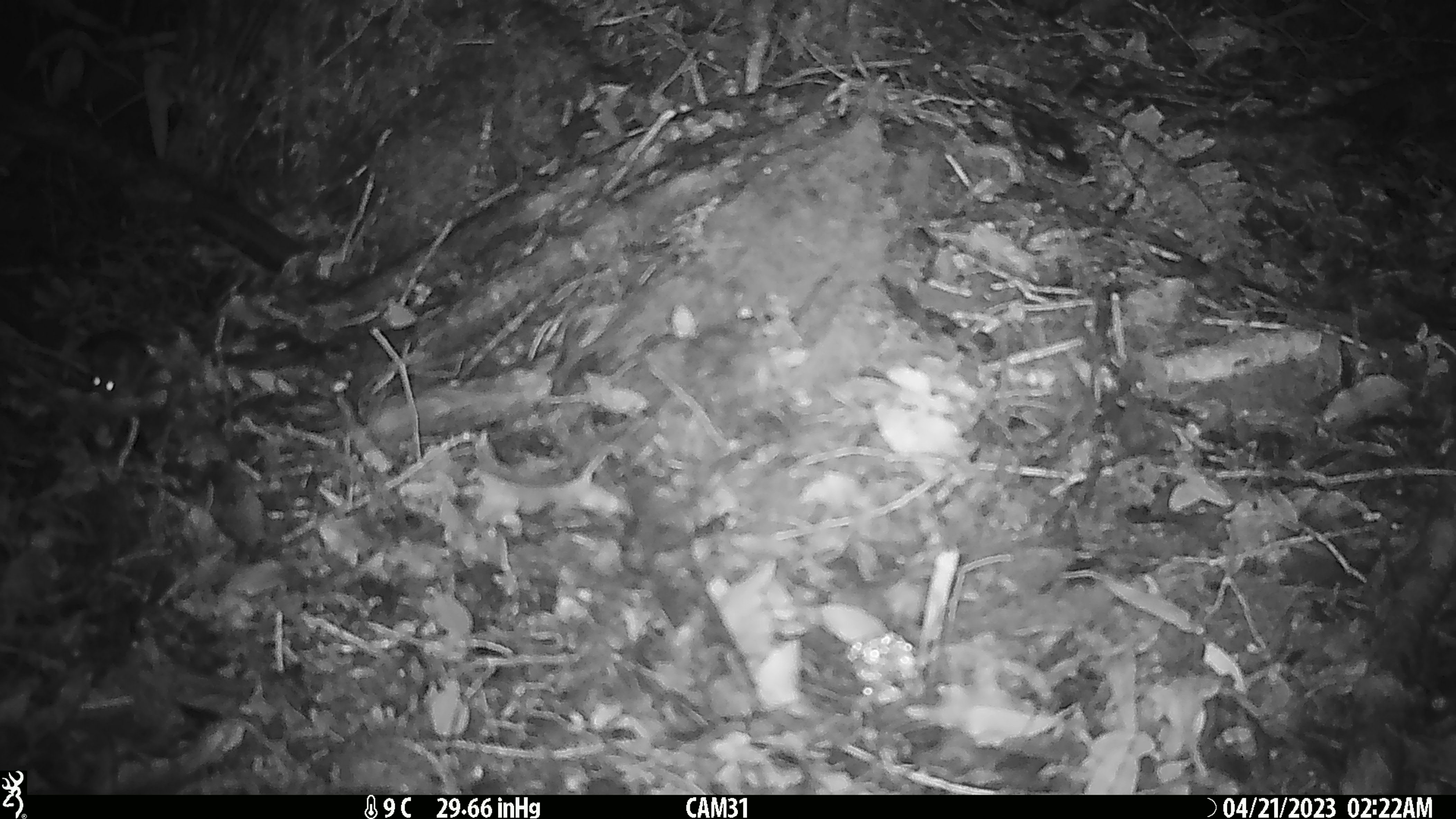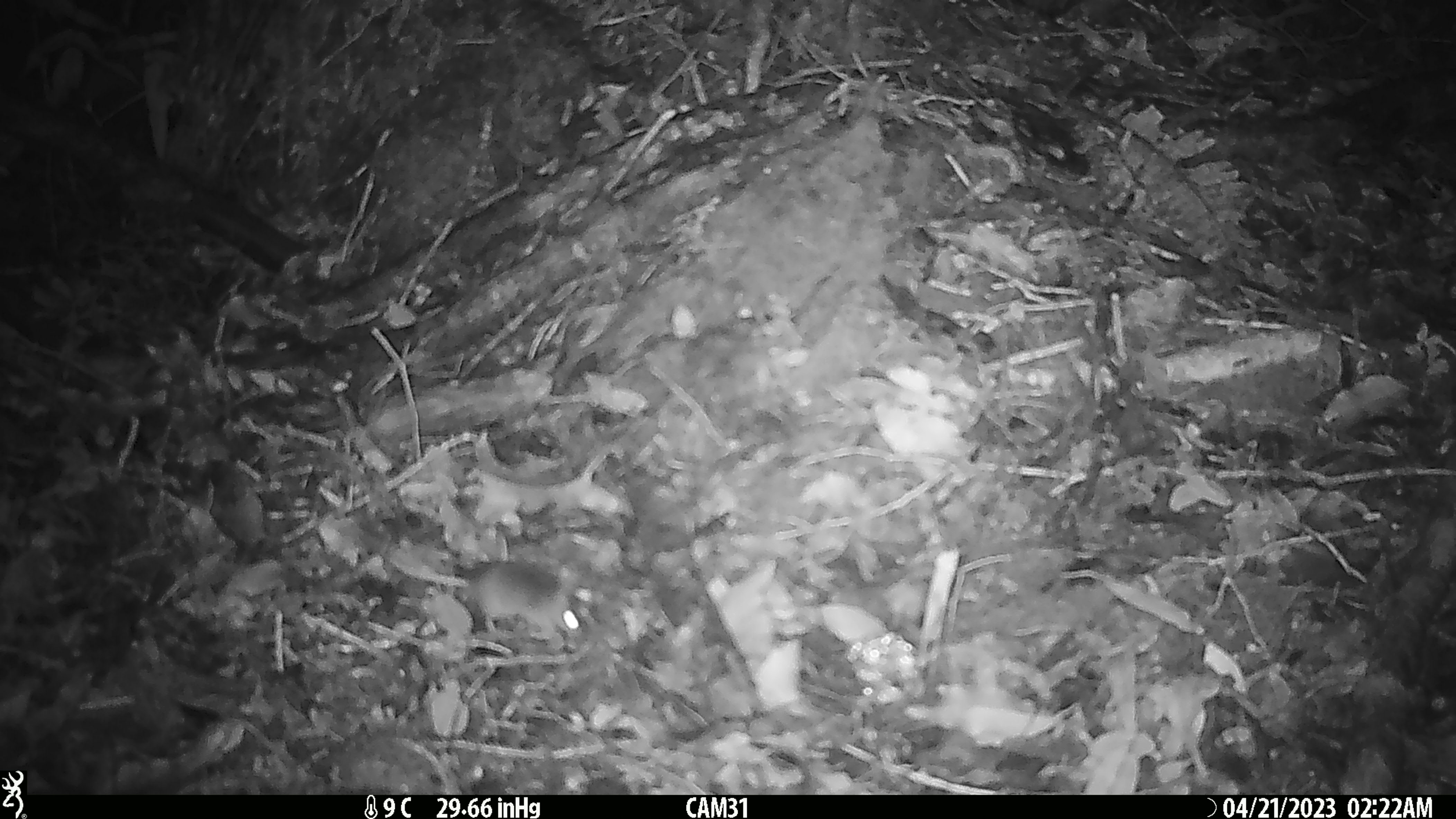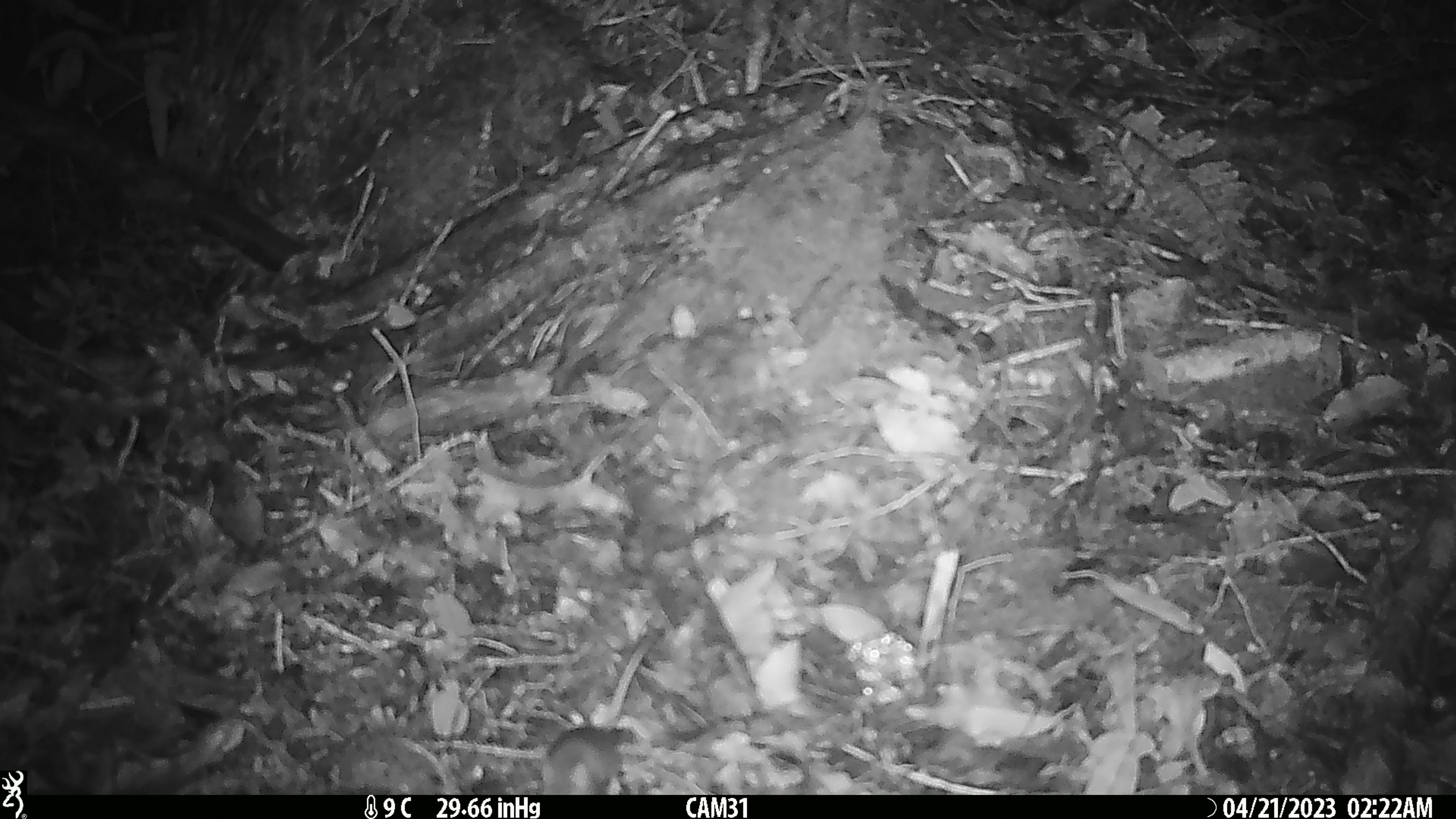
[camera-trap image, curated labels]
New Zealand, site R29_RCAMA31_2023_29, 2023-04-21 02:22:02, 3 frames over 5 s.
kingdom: Animalia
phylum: Chordata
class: Mammalia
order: Rodentia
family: Muridae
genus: Mus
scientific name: Mus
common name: mouse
Mouse (Mus).